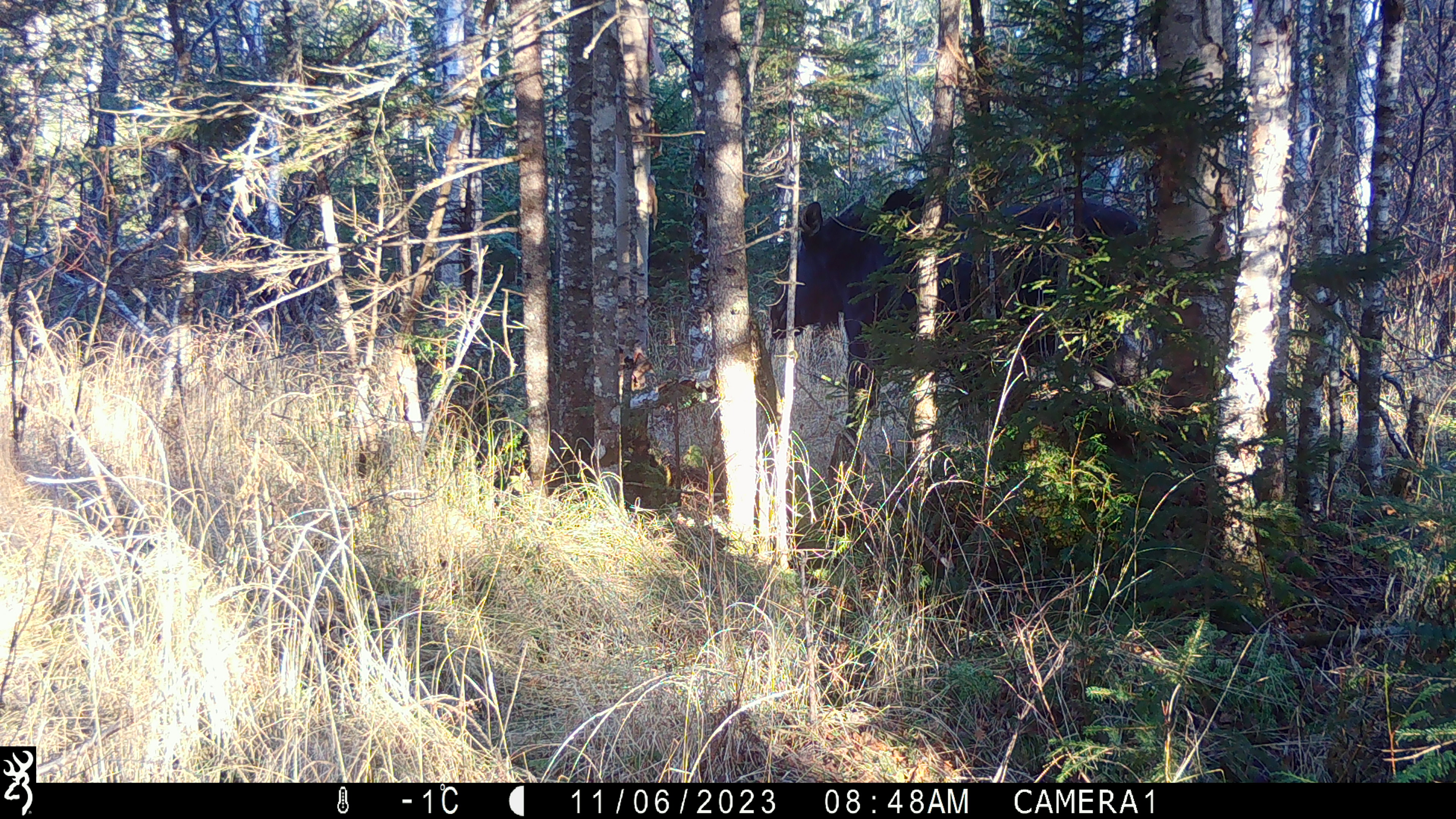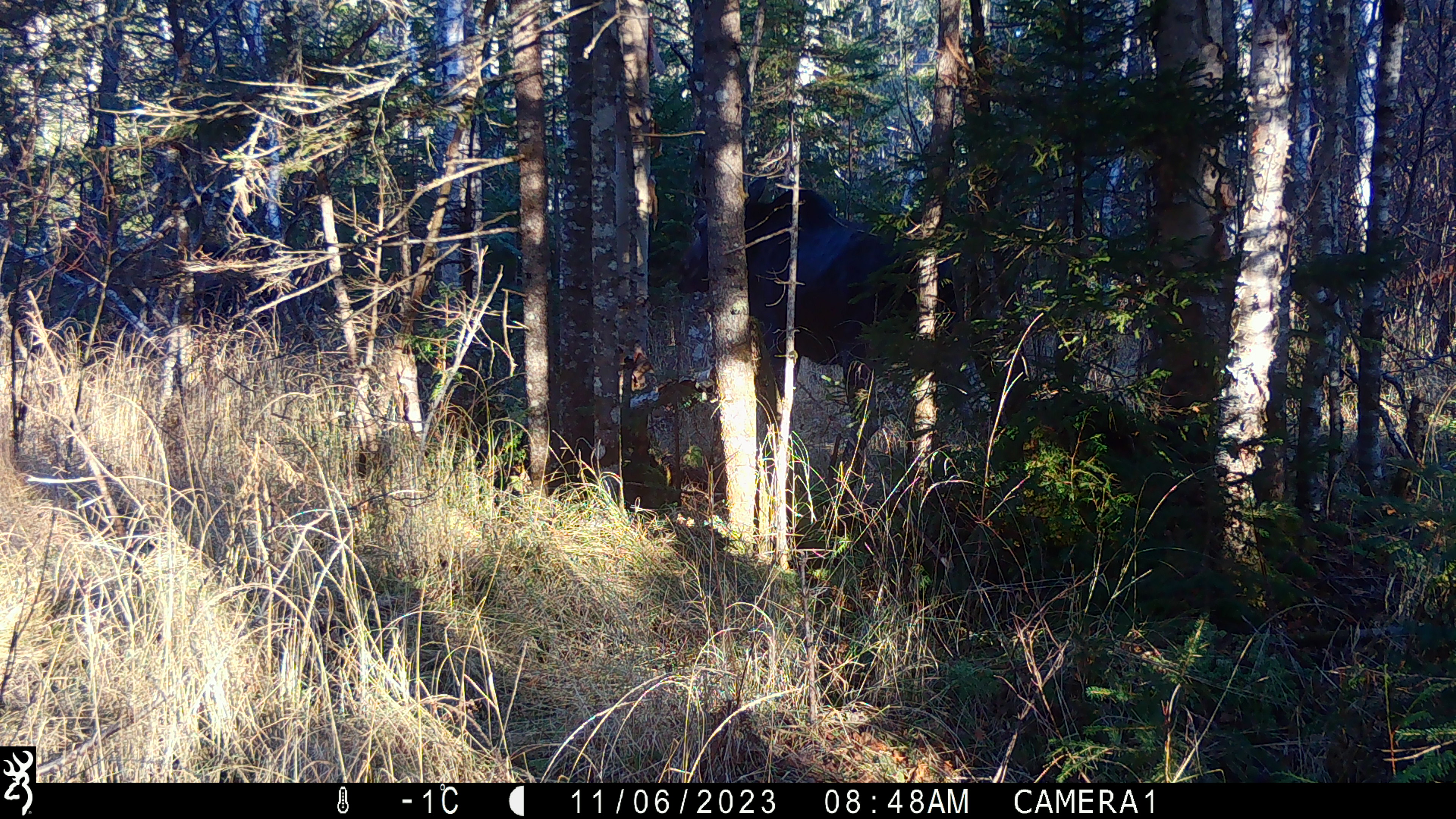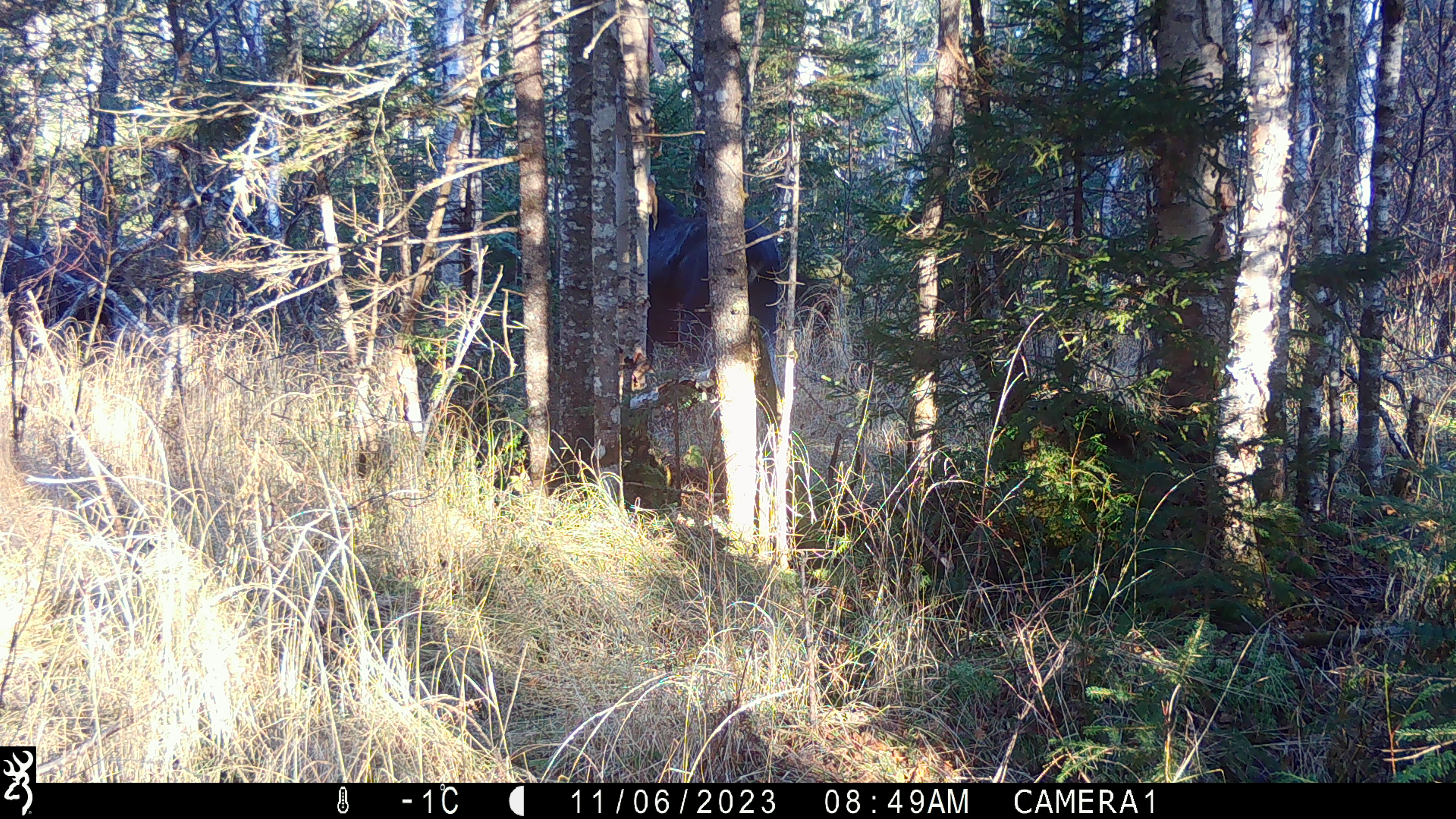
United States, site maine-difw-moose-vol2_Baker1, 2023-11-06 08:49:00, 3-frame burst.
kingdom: Animalia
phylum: Chordata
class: Mammalia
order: Artiodactyla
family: Cervidae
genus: Alces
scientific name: Alces alces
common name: moose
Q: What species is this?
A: Moose (Alces alces).